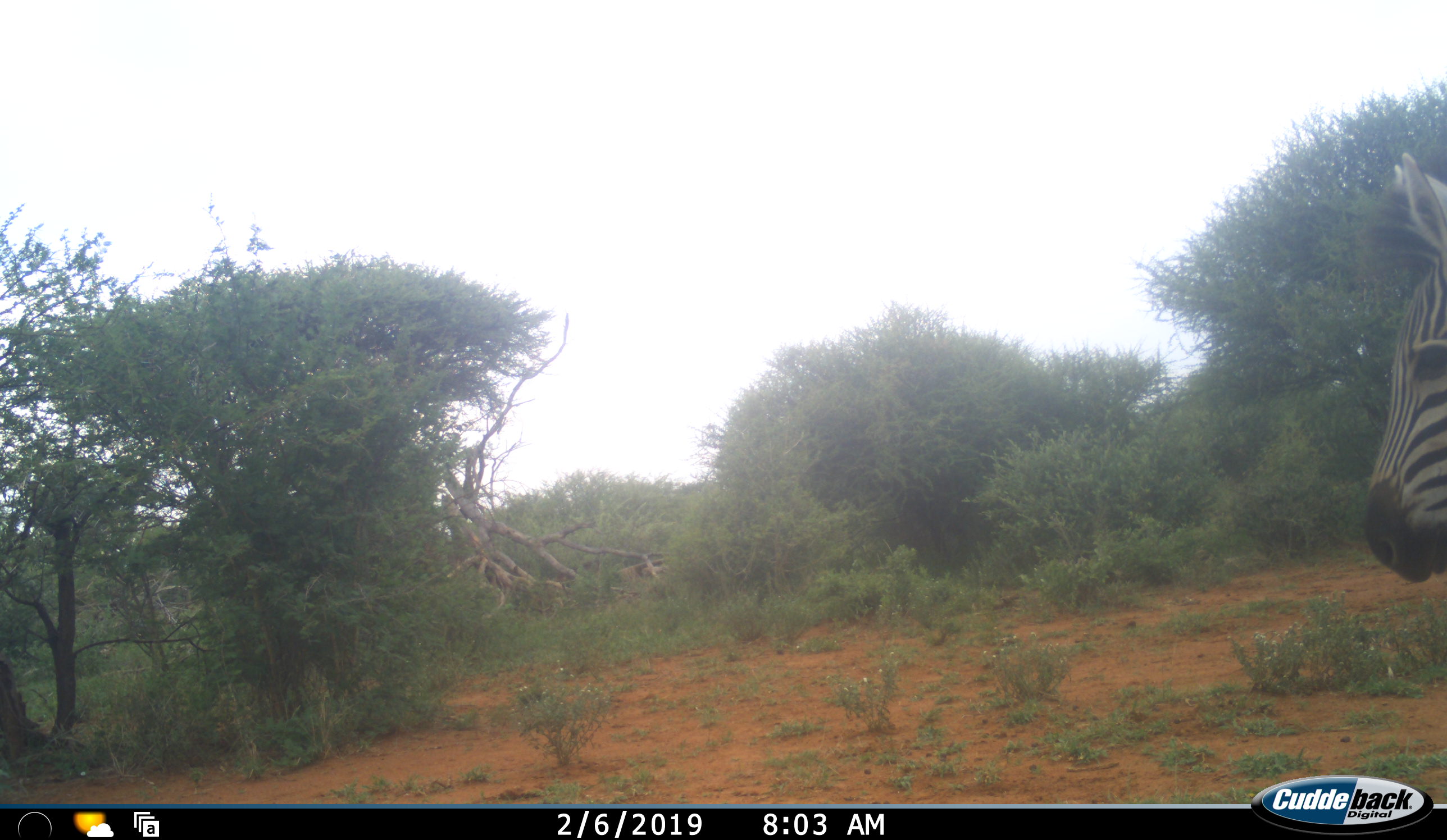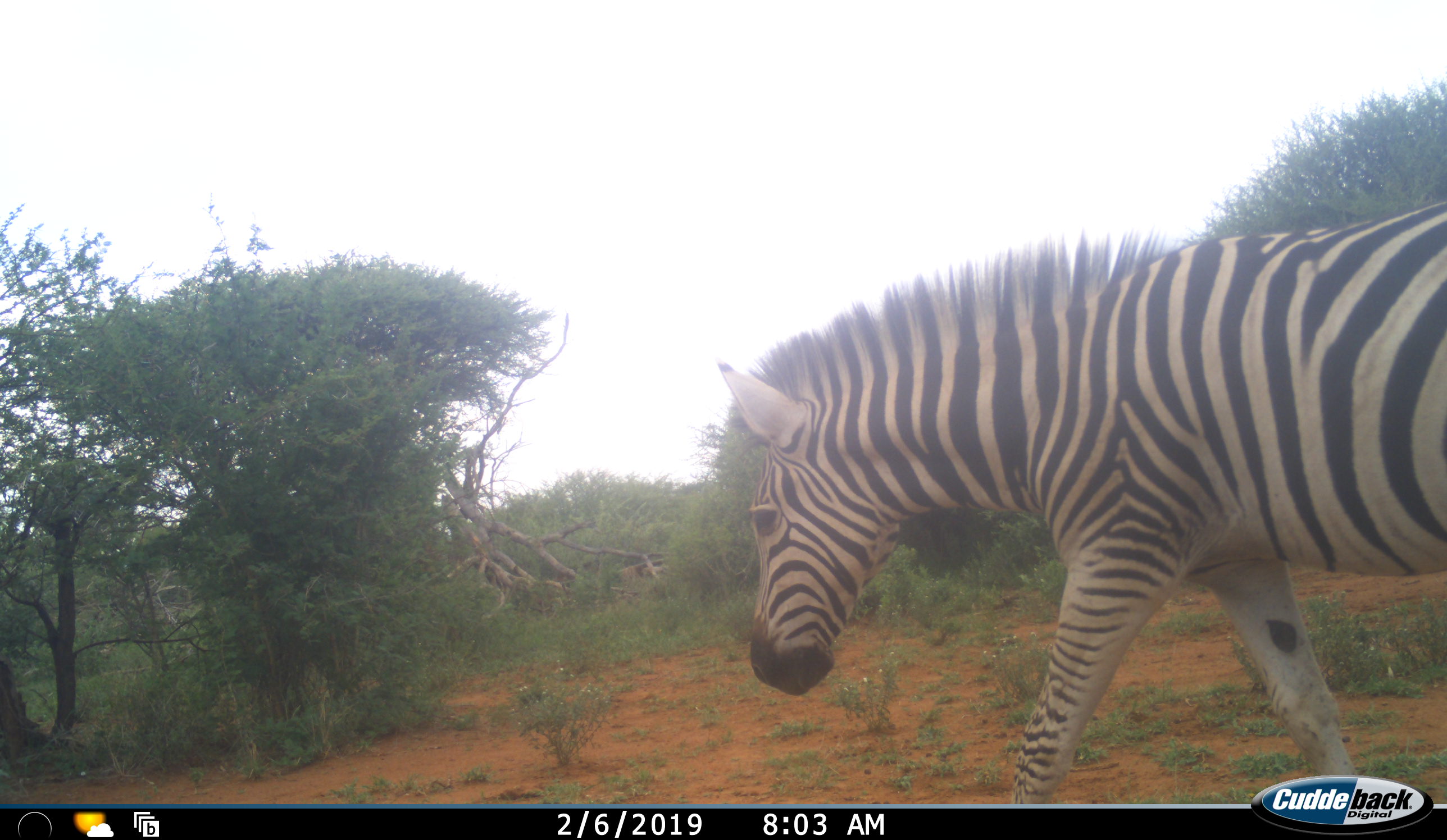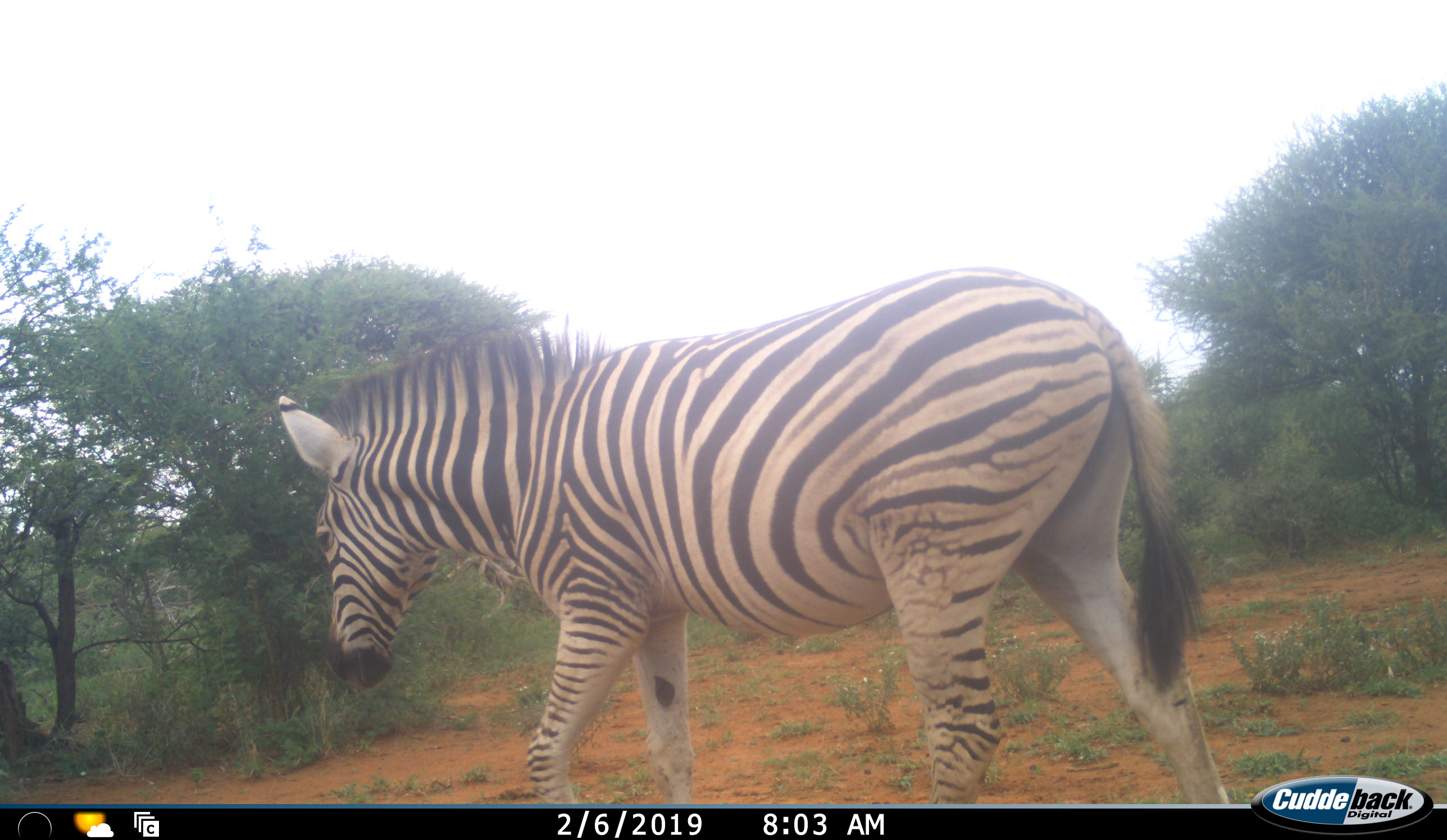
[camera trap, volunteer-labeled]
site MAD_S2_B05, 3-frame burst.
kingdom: Animalia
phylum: Chordata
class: Mammalia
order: Perissodactyla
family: Equidae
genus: Equus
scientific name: Equus quagga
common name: plains zebra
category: zebraplains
Zebraplains (plains zebra) (Equus quagga), count 1. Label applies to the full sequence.